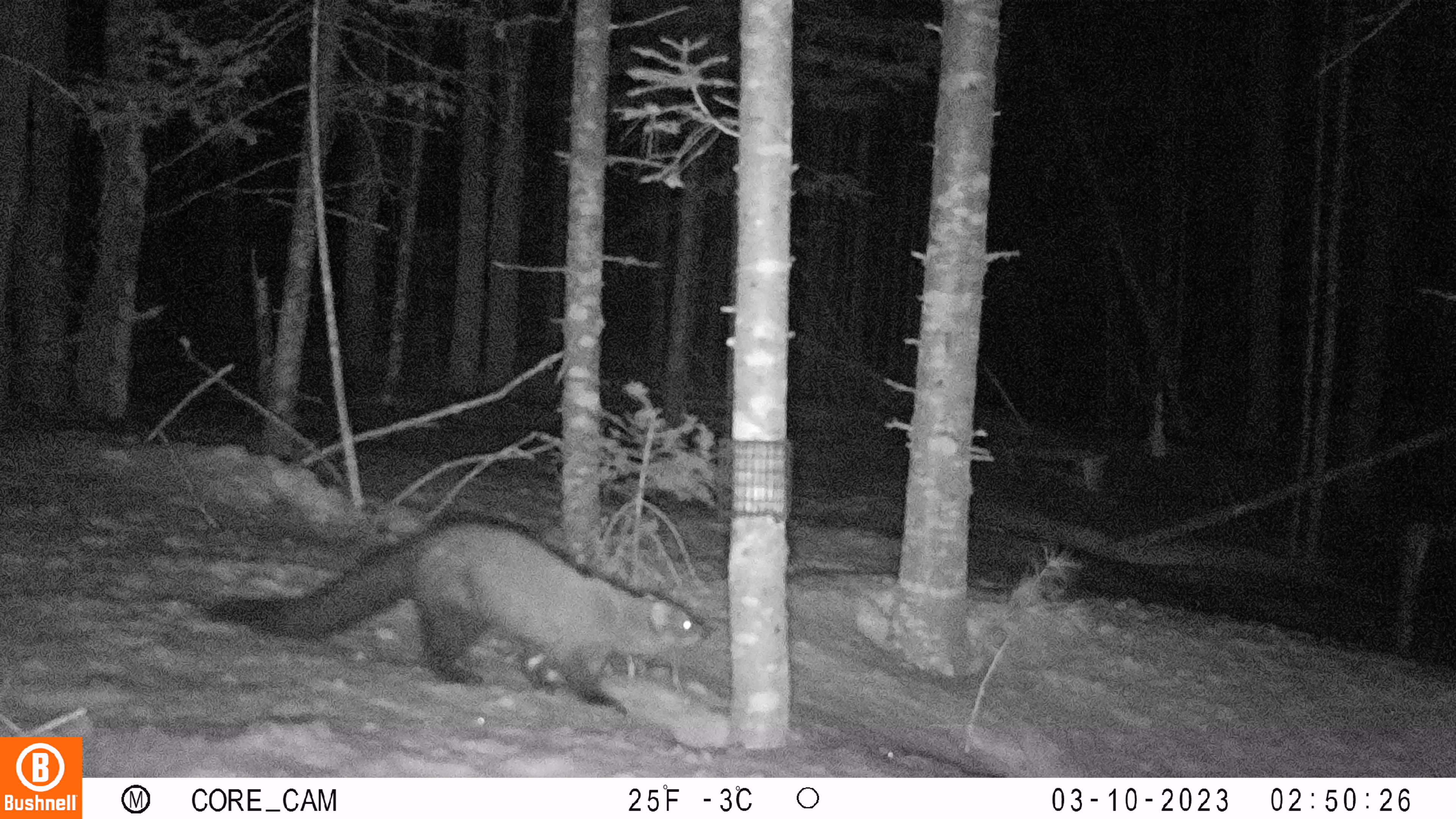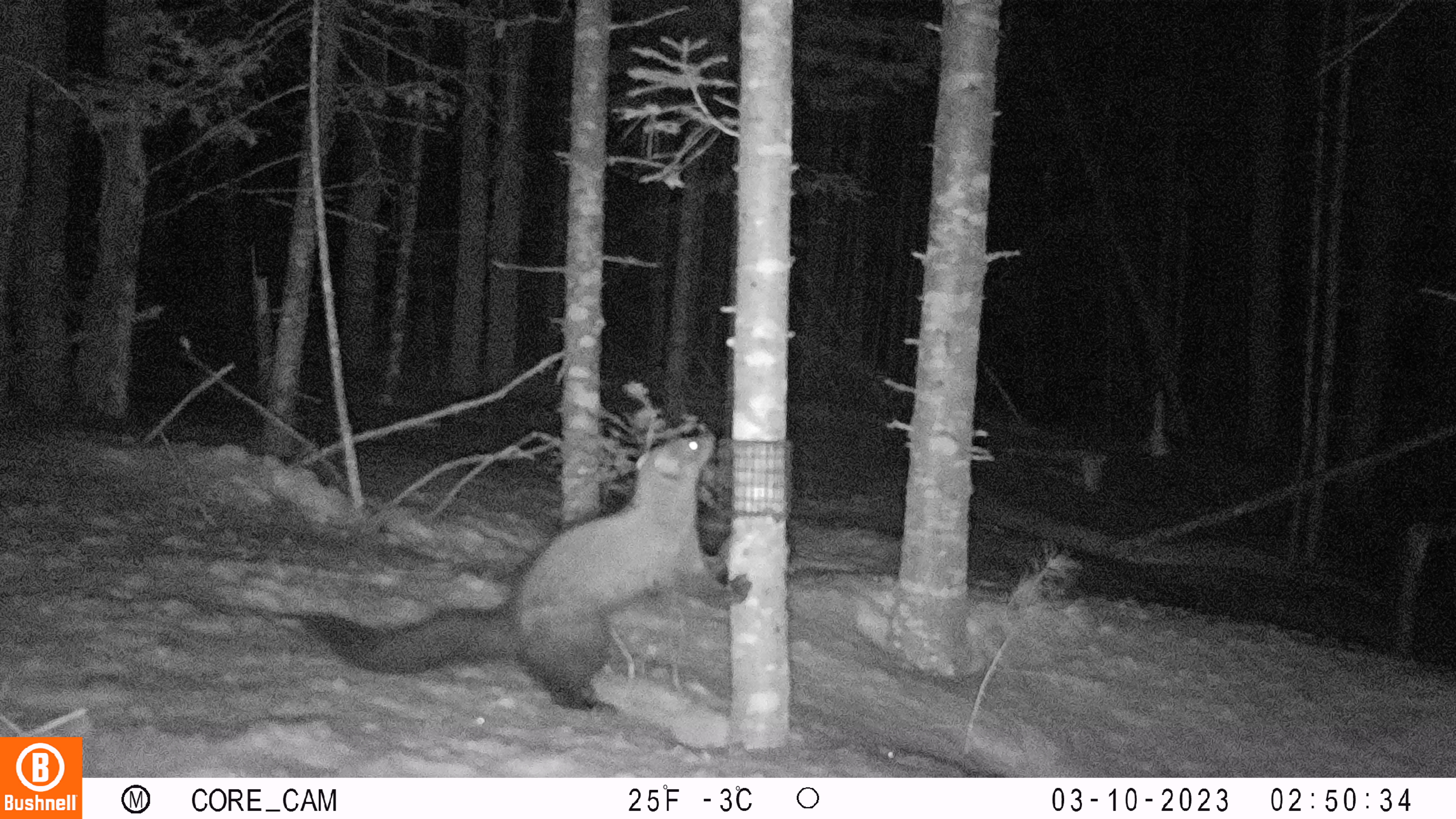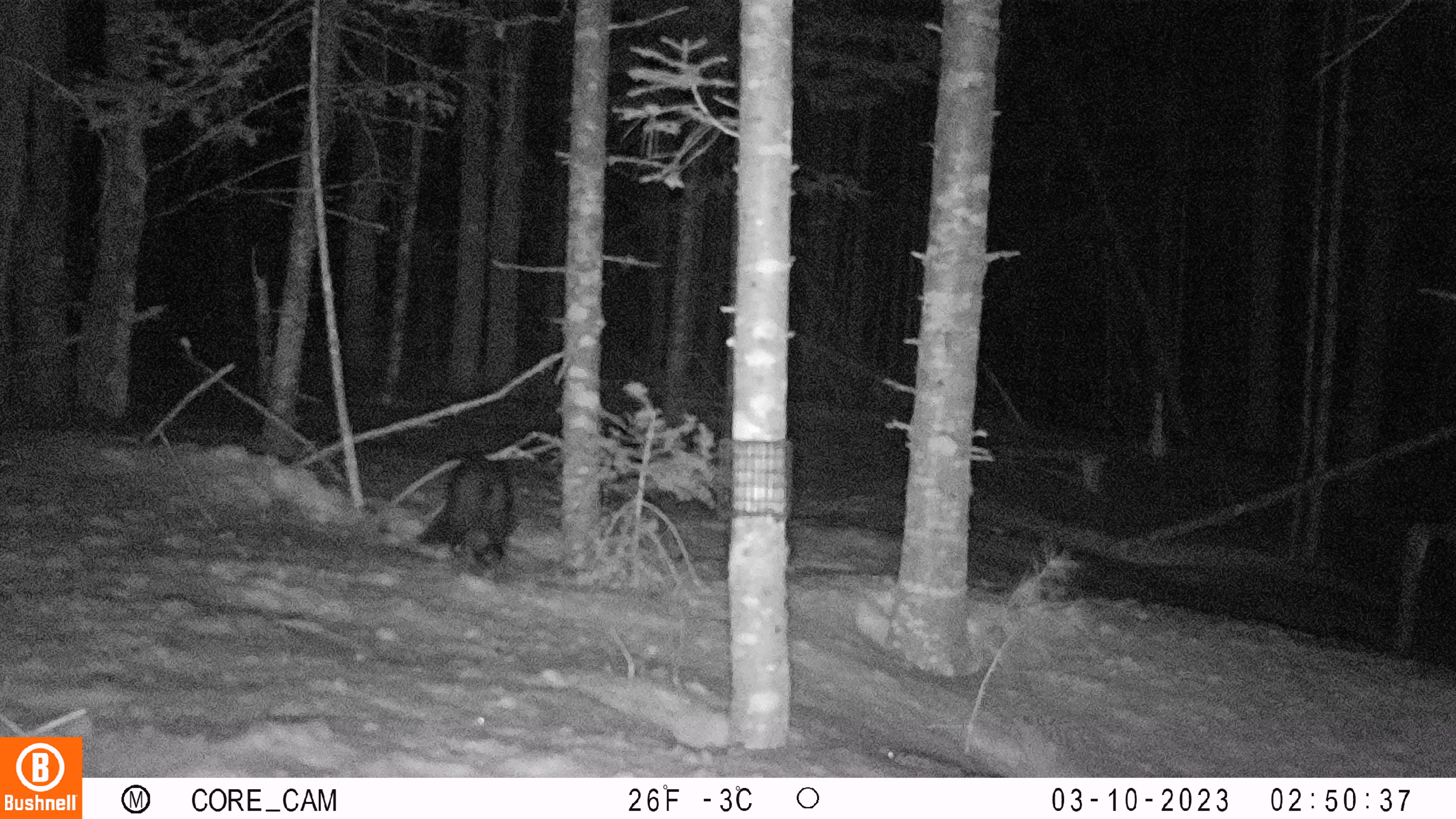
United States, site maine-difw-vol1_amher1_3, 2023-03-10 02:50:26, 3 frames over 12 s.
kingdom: Animalia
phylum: Chordata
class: Mammalia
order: Carnivora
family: Mustelidae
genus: Pekania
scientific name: Pekania pennanti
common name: fisher